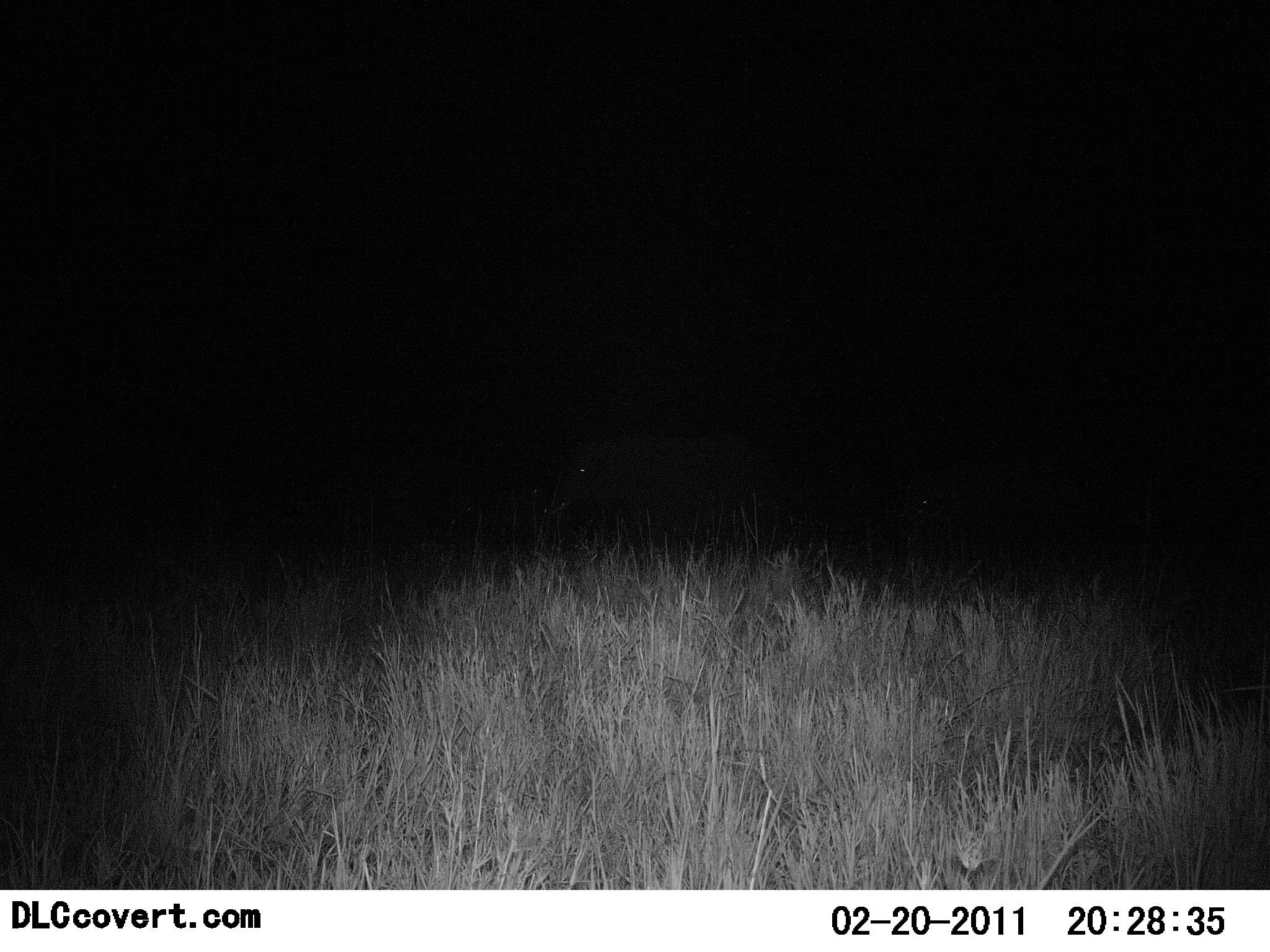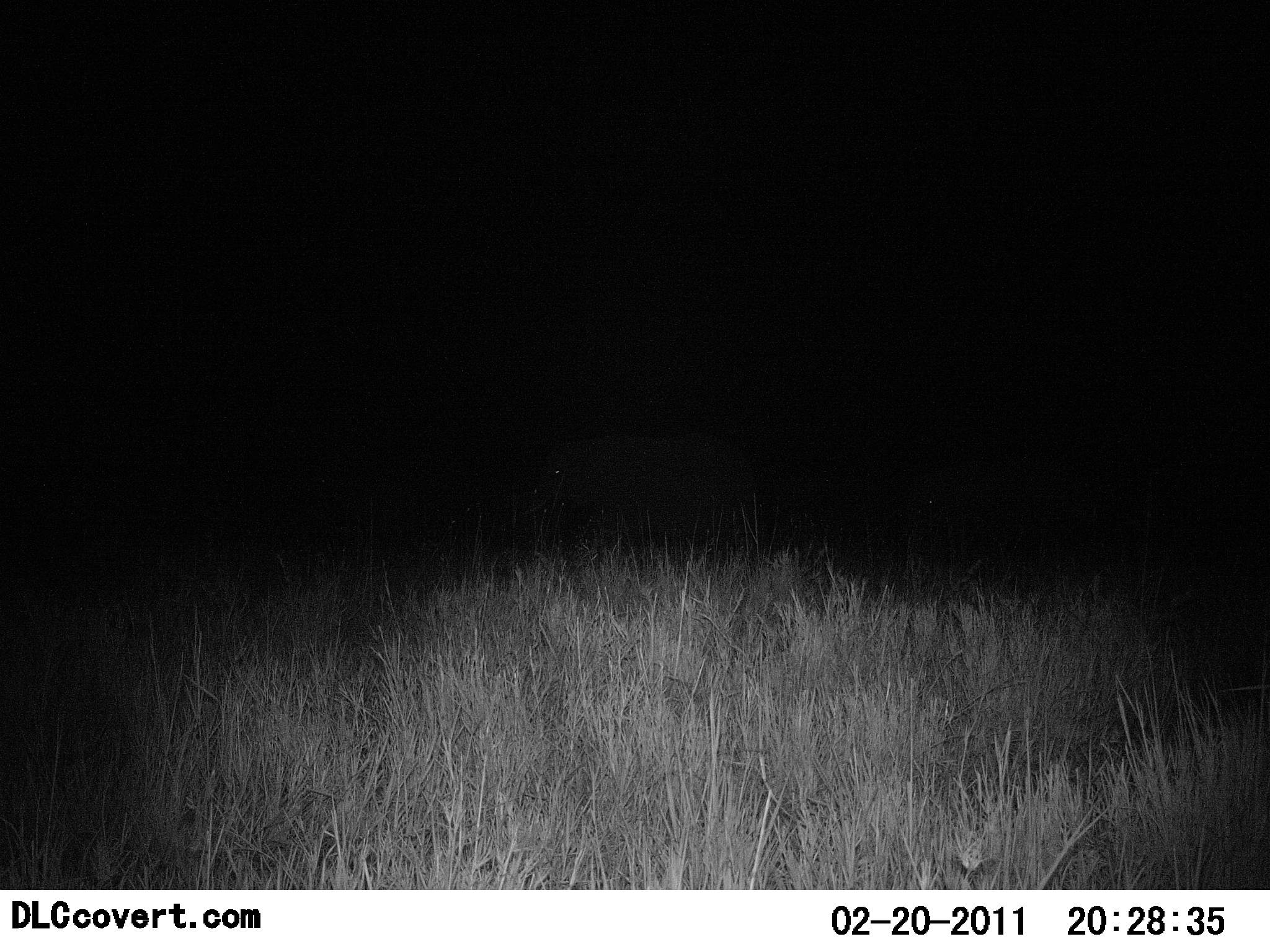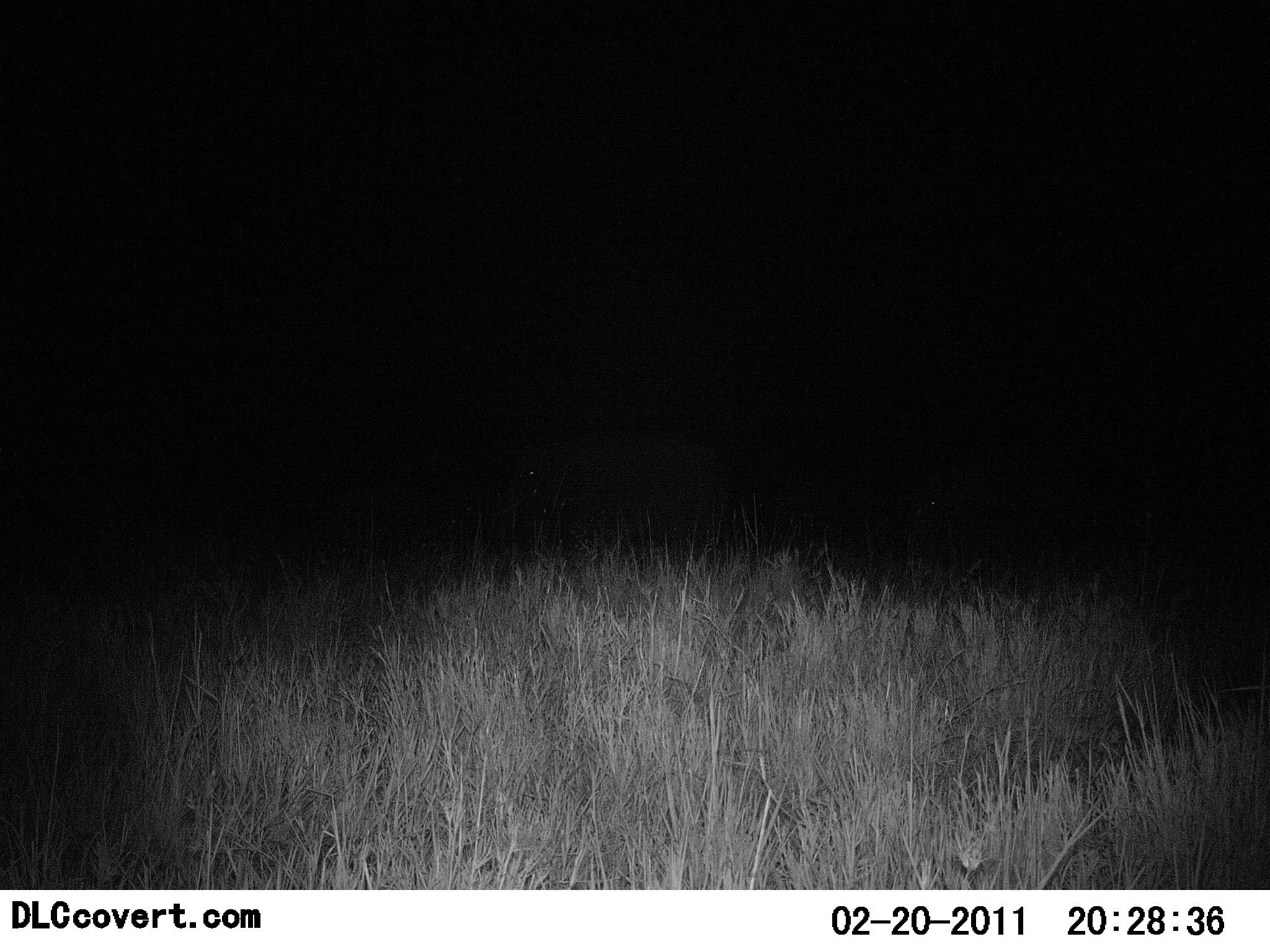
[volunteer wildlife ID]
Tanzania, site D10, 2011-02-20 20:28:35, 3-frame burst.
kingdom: Animalia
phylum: Chordata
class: Mammalia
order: Proboscidea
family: Elephantidae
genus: Loxodonta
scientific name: Loxodonta africana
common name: african bush elephant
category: elephant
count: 2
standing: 22%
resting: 0%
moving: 89%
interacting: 0%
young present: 0%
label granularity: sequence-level